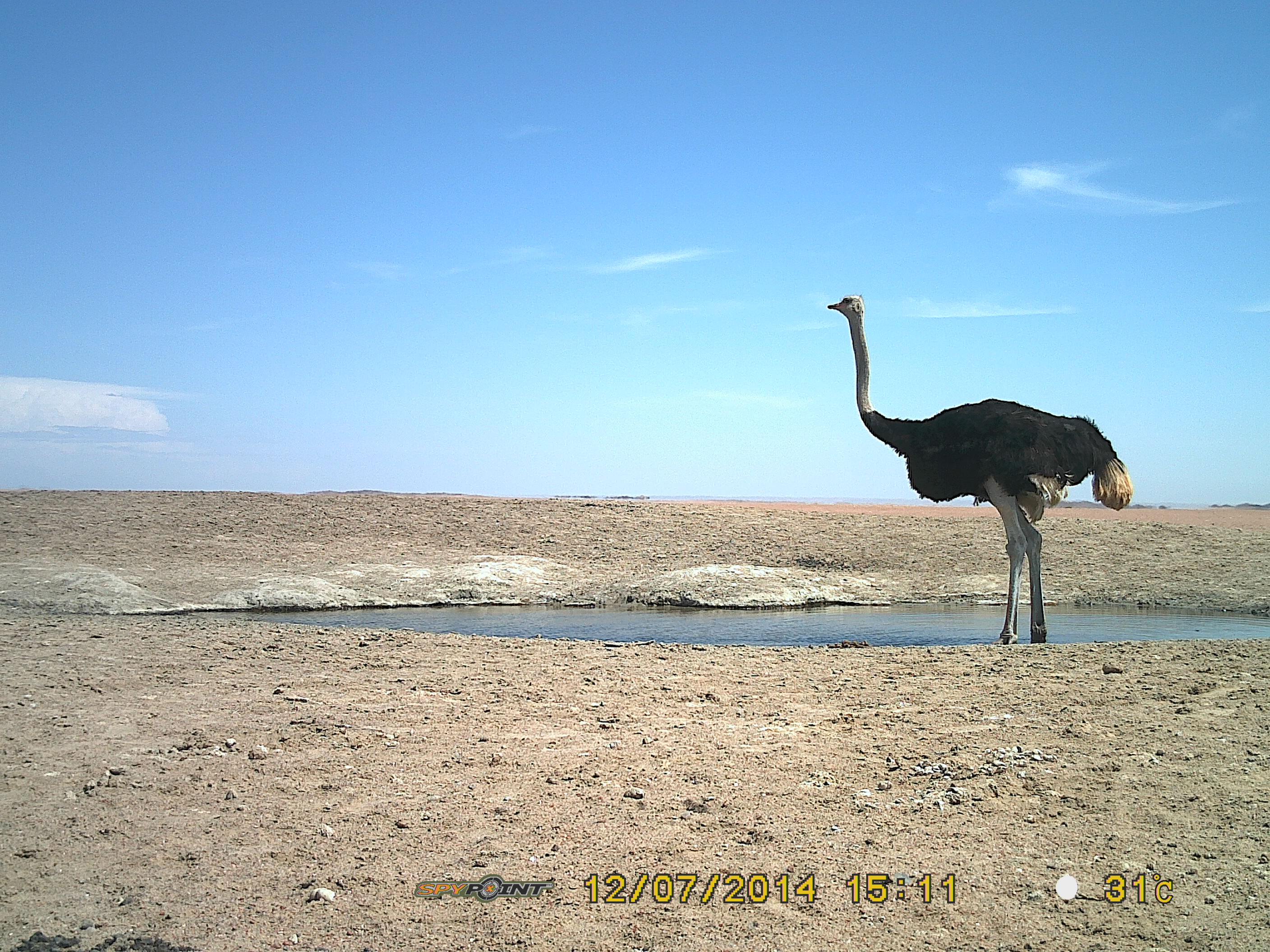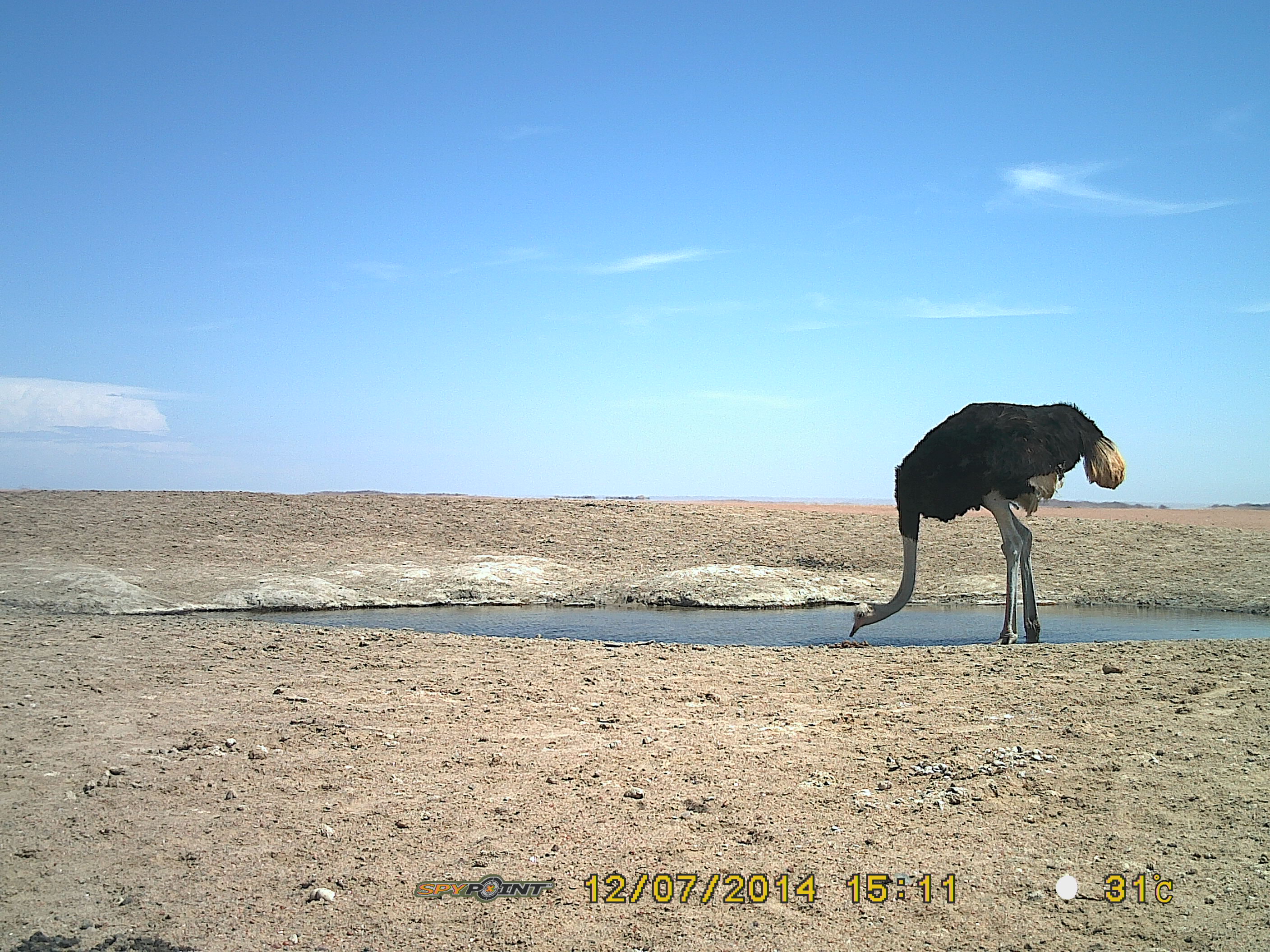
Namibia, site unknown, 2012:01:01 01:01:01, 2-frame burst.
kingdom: Animalia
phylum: Chordata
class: Aves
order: Struthioniformes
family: Struthionidae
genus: Struthio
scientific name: Struthio camelus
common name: common ostrich